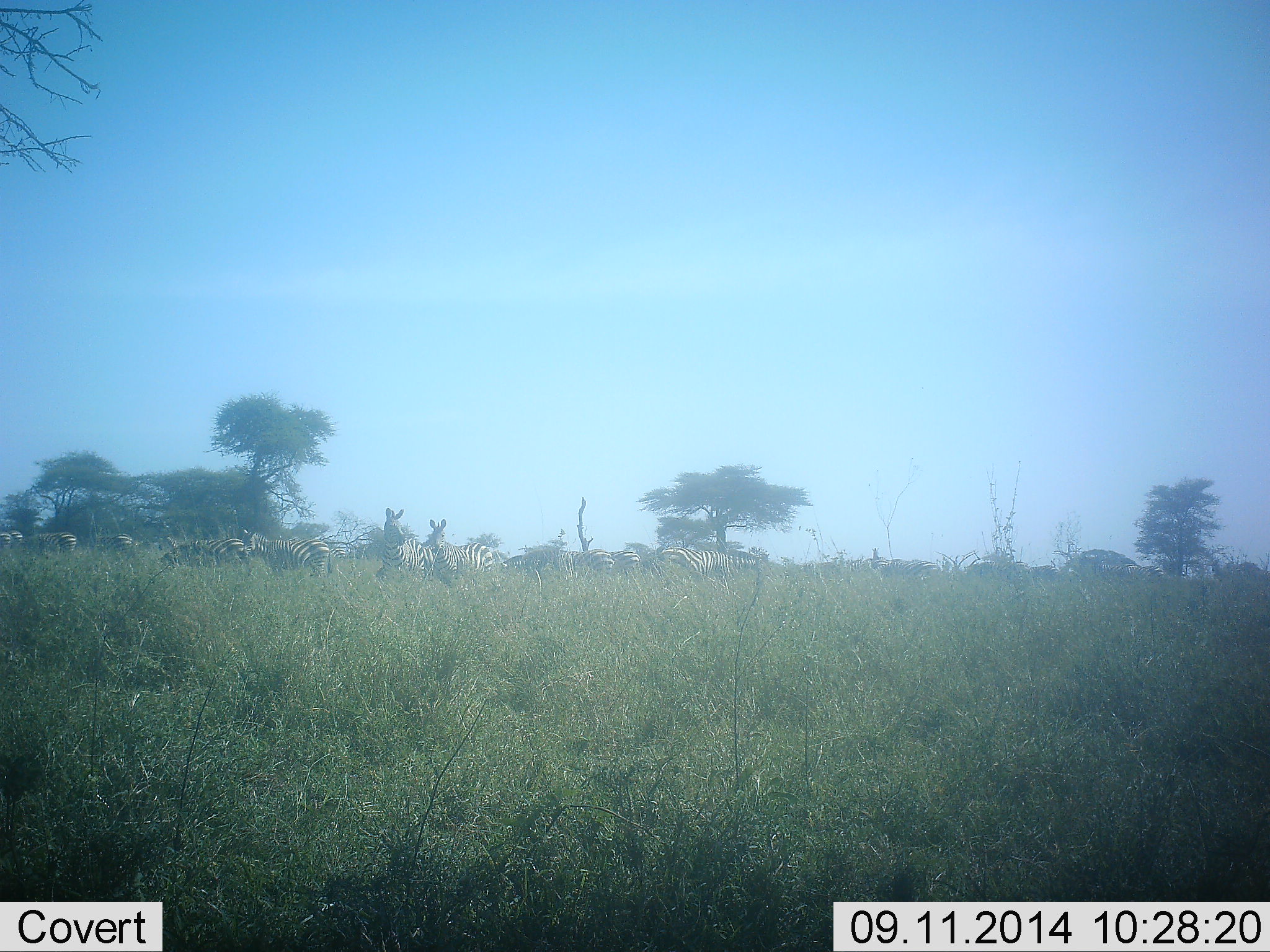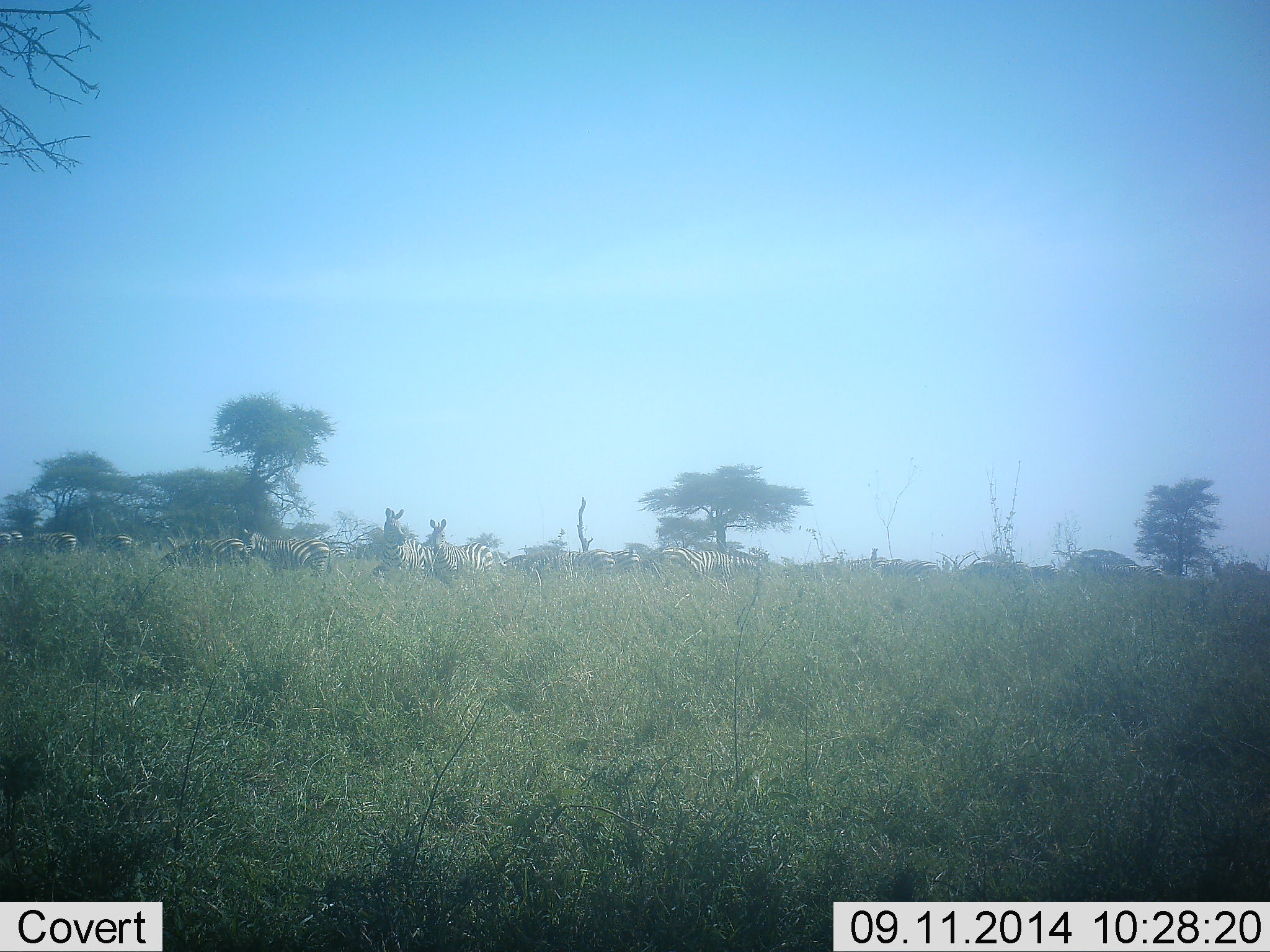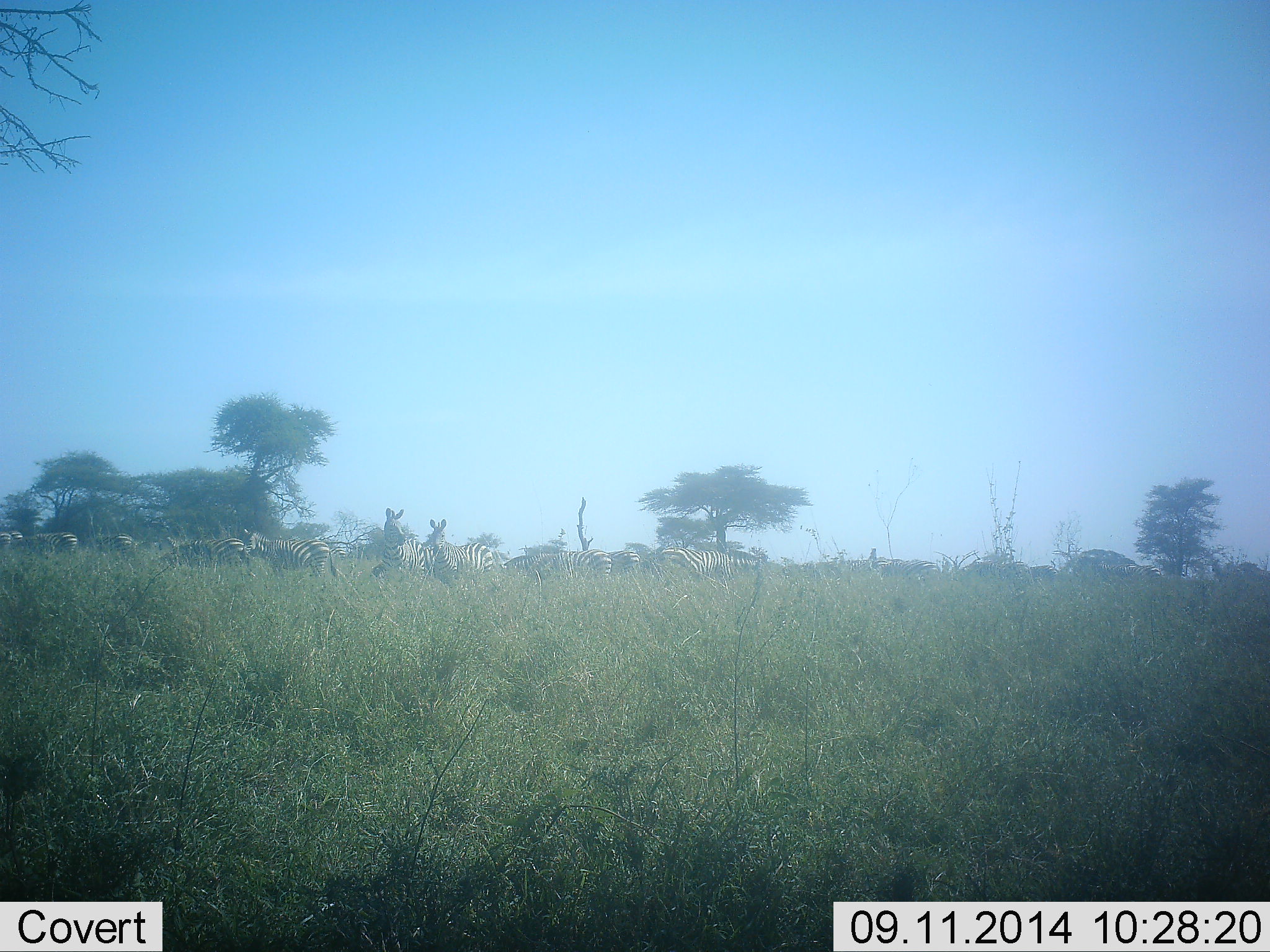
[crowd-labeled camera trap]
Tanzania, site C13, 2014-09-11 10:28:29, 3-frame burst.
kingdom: Animalia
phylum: Chordata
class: Mammalia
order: Perissodactyla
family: Equidae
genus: Equus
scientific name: Equus quagga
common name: plains zebra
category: zebra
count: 11-50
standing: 80%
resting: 10%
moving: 0%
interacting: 20%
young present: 0%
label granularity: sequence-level